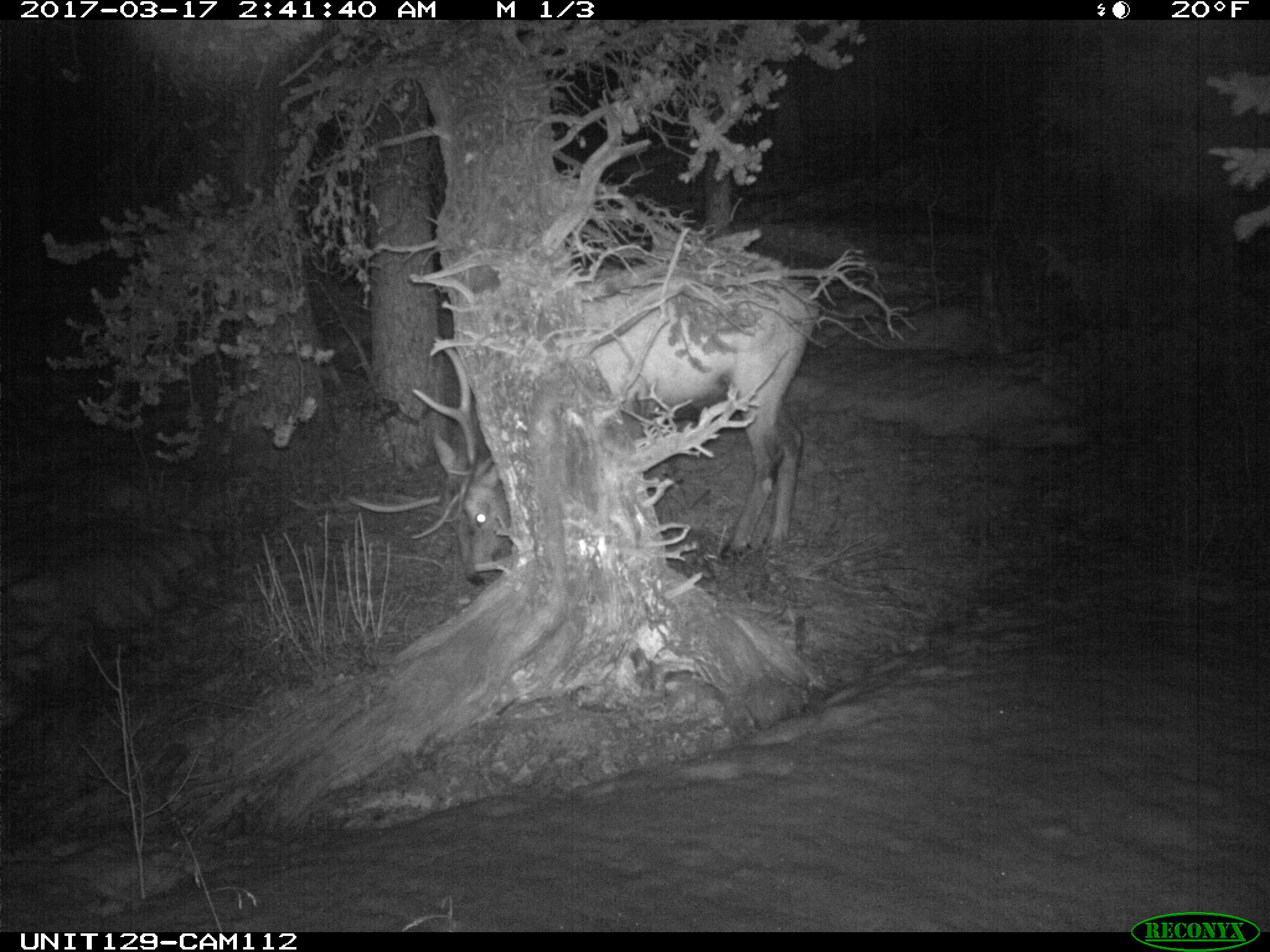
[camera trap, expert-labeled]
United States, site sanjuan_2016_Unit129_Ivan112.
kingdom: Animalia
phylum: Chordata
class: Mammalia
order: Artiodactyla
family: Cervidae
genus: Cervus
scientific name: Cervus elaphus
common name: red deer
Cervus elaphus (red deer).